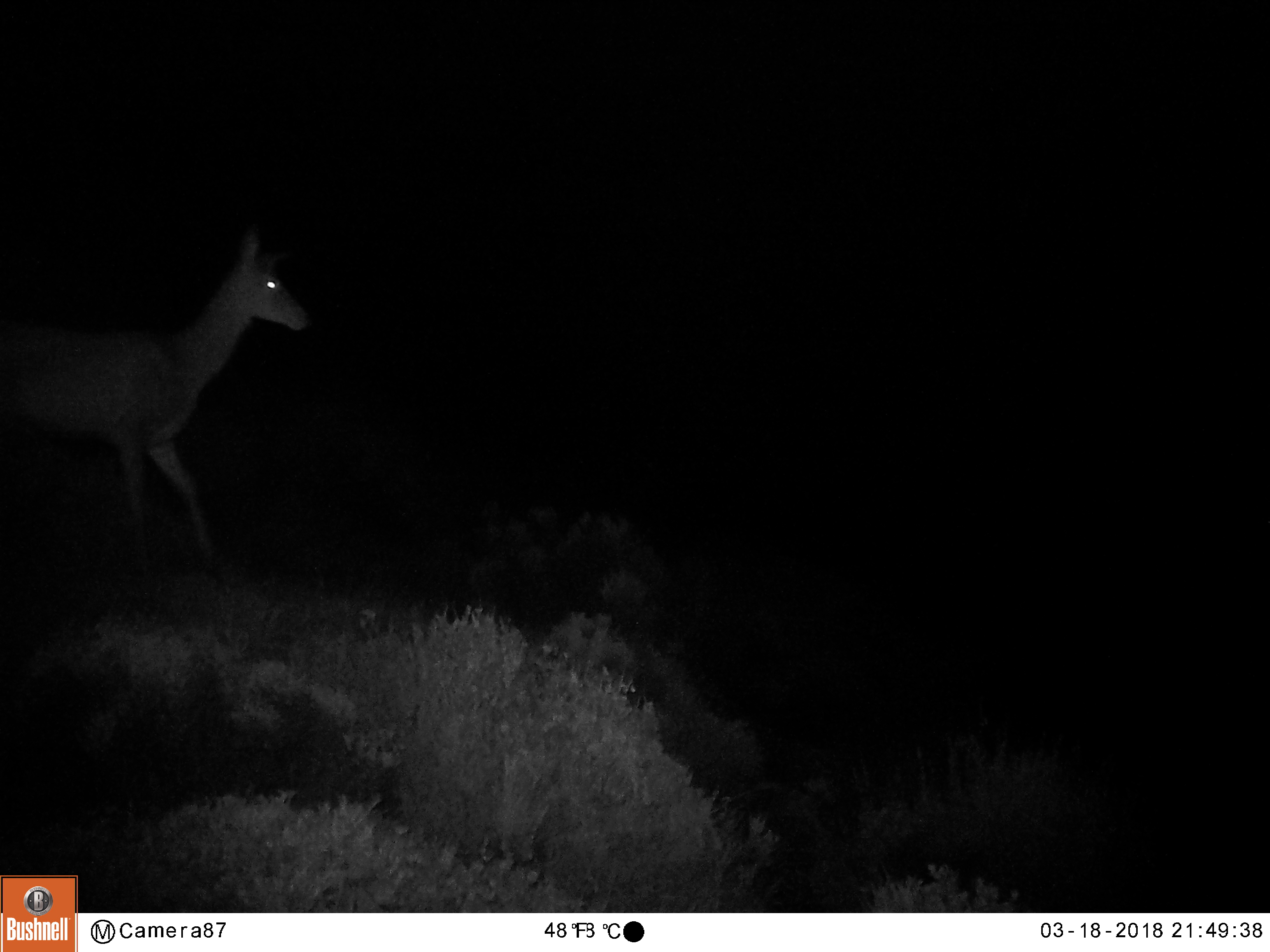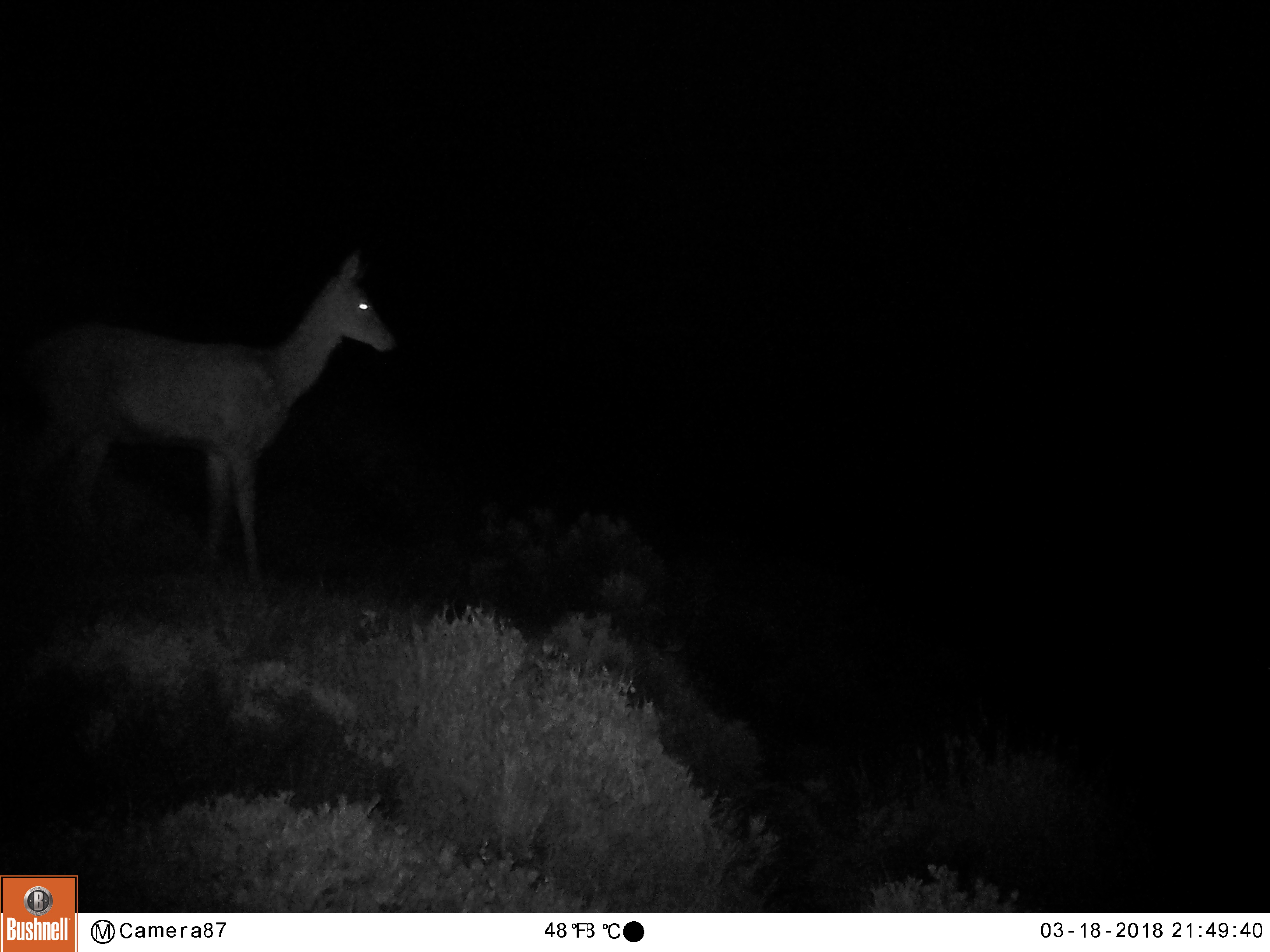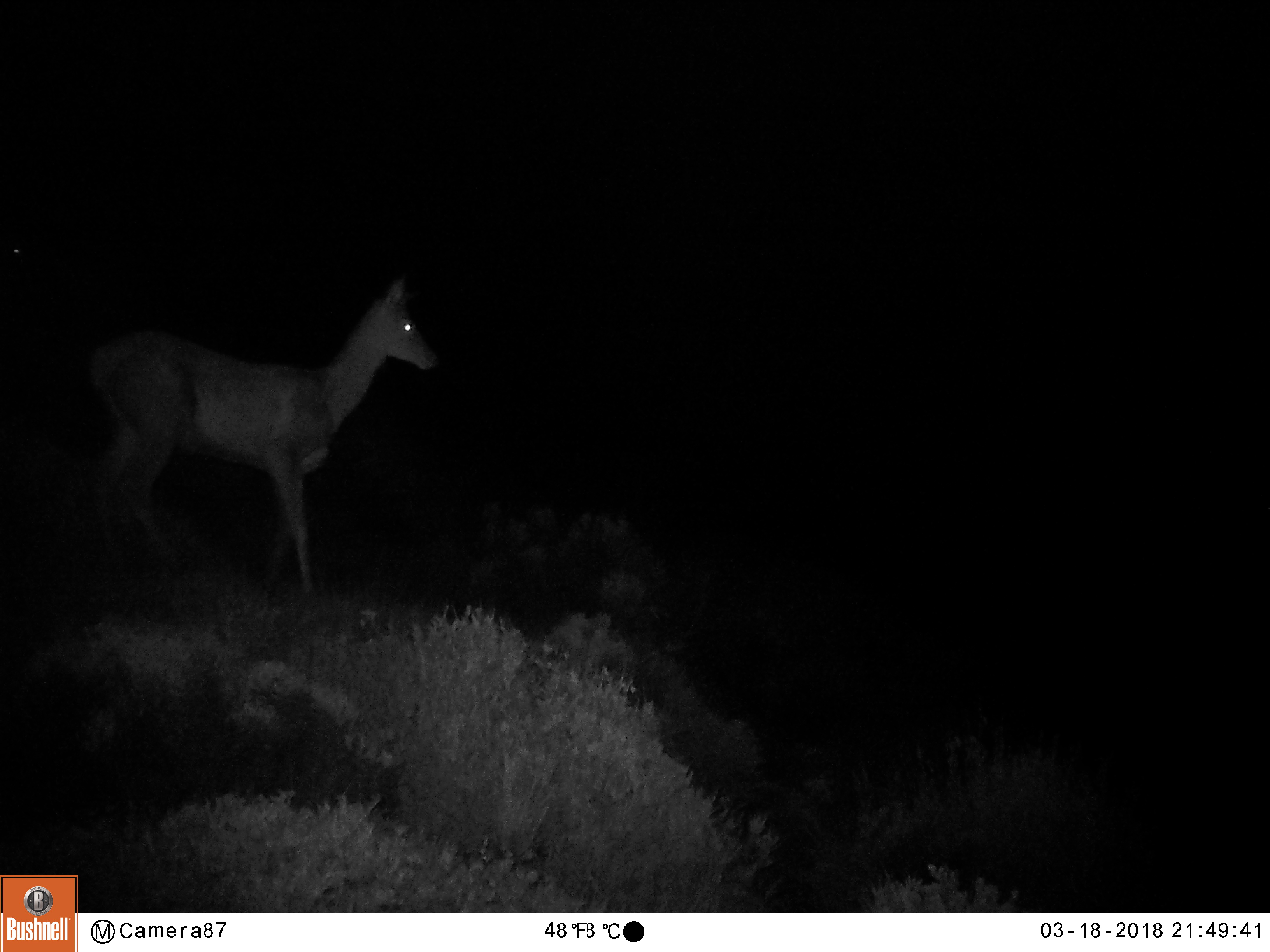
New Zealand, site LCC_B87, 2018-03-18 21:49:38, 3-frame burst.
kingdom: Animalia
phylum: Chordata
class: Mammalia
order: Artiodactyla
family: Cervidae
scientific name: Cervidae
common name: deer